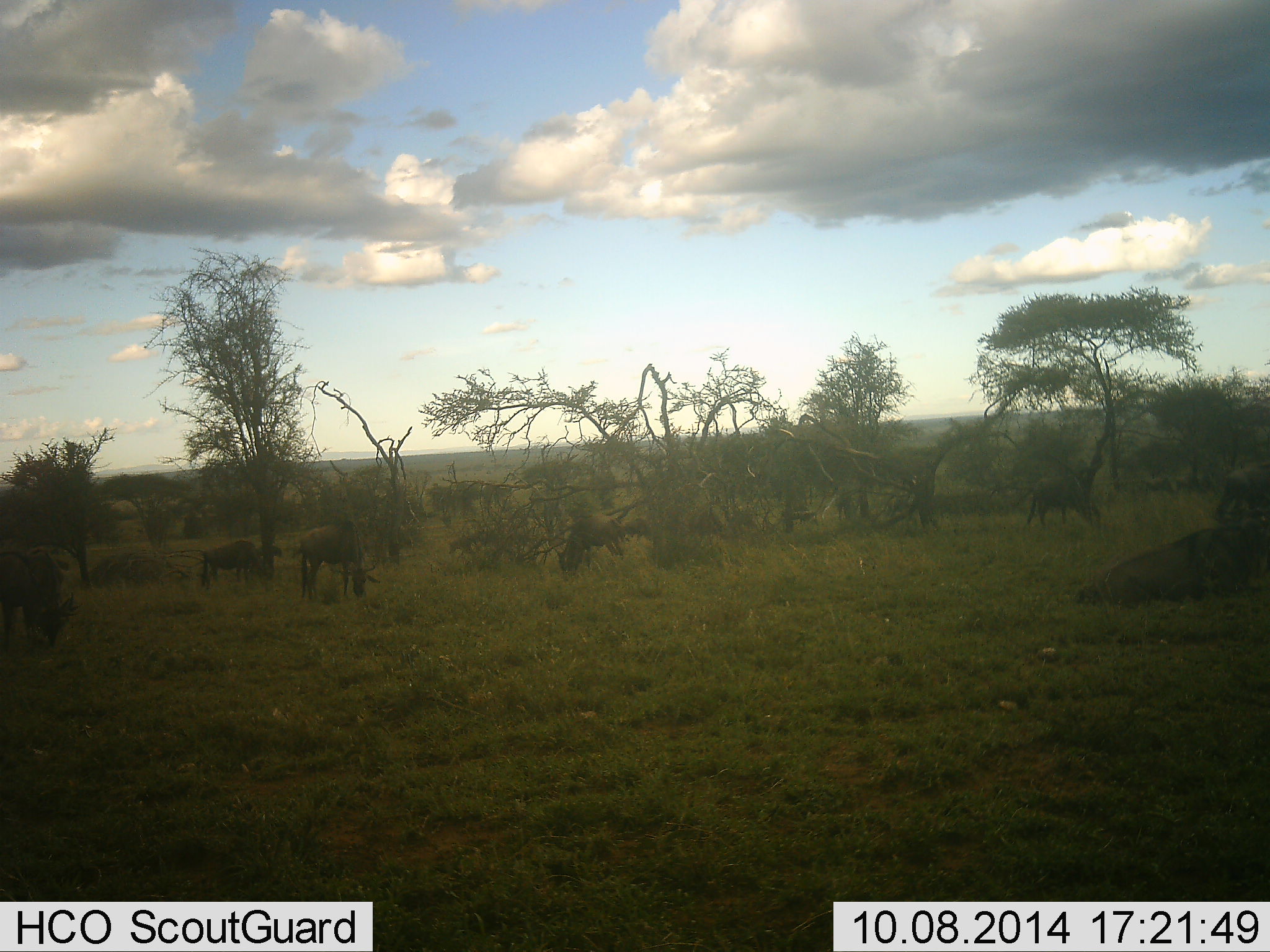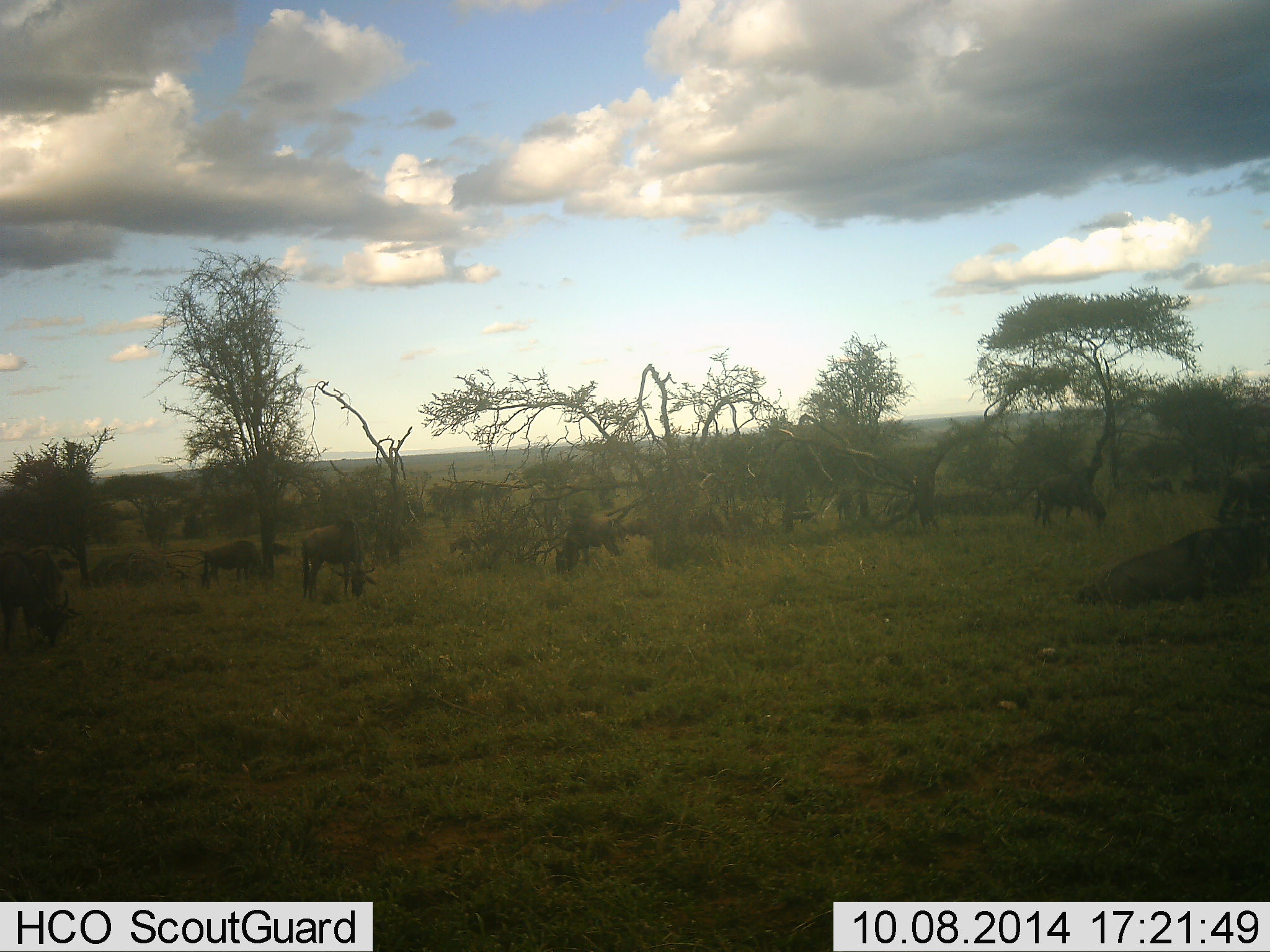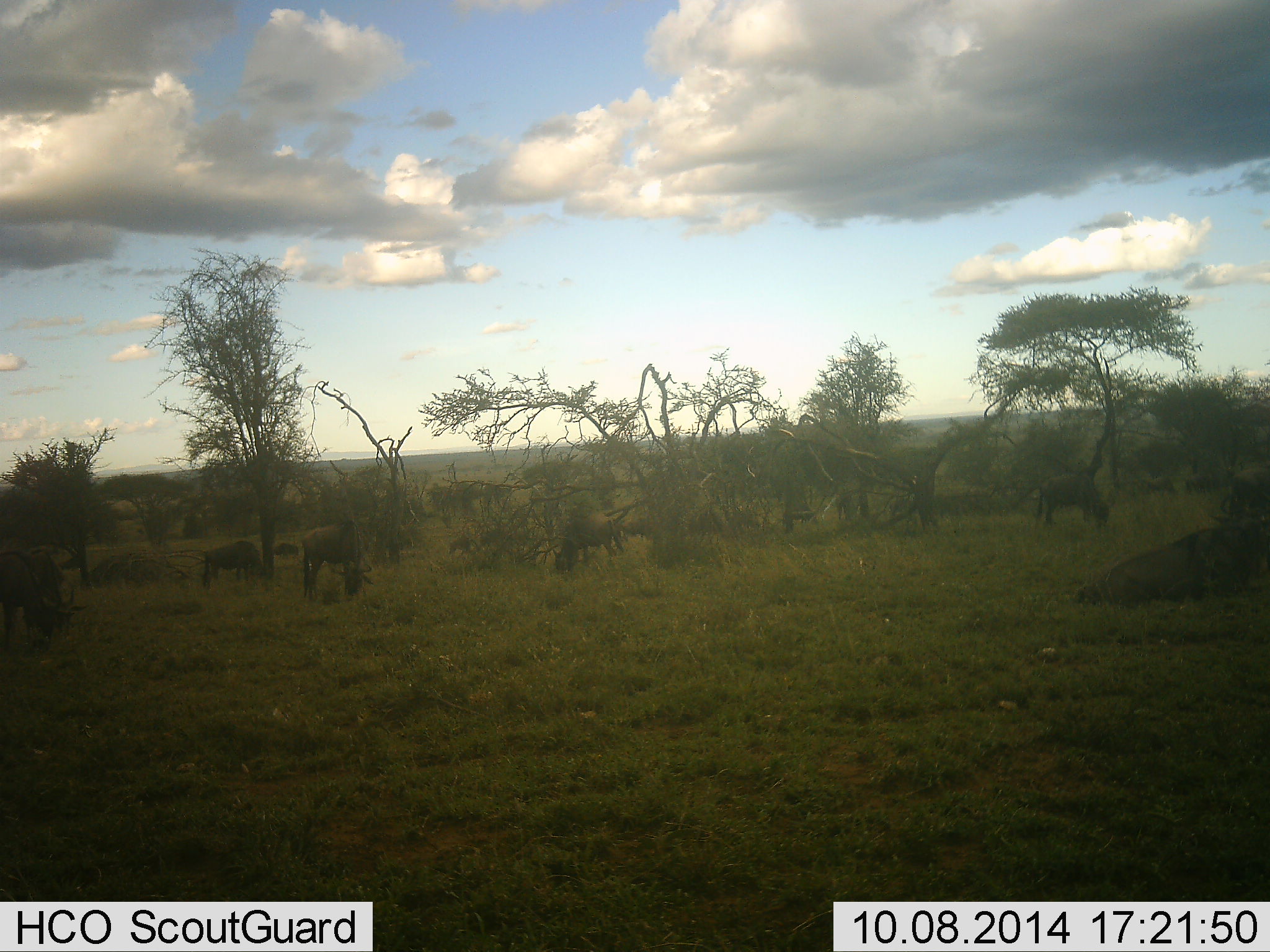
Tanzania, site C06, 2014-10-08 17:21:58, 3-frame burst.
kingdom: Animalia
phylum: Chordata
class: Mammalia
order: Artiodactyla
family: Bovidae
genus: Connochaetes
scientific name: Connochaetes taurinus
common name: blue wildebeest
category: wildebeest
Wildebeest (blue wildebeest) (Connochaetes taurinus), count 11-50. Behavior (volunteer vote fractions): standing 20%, resting 20%, moving 10%, interacting 0%. Young present (vote fraction): 0%. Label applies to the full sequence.